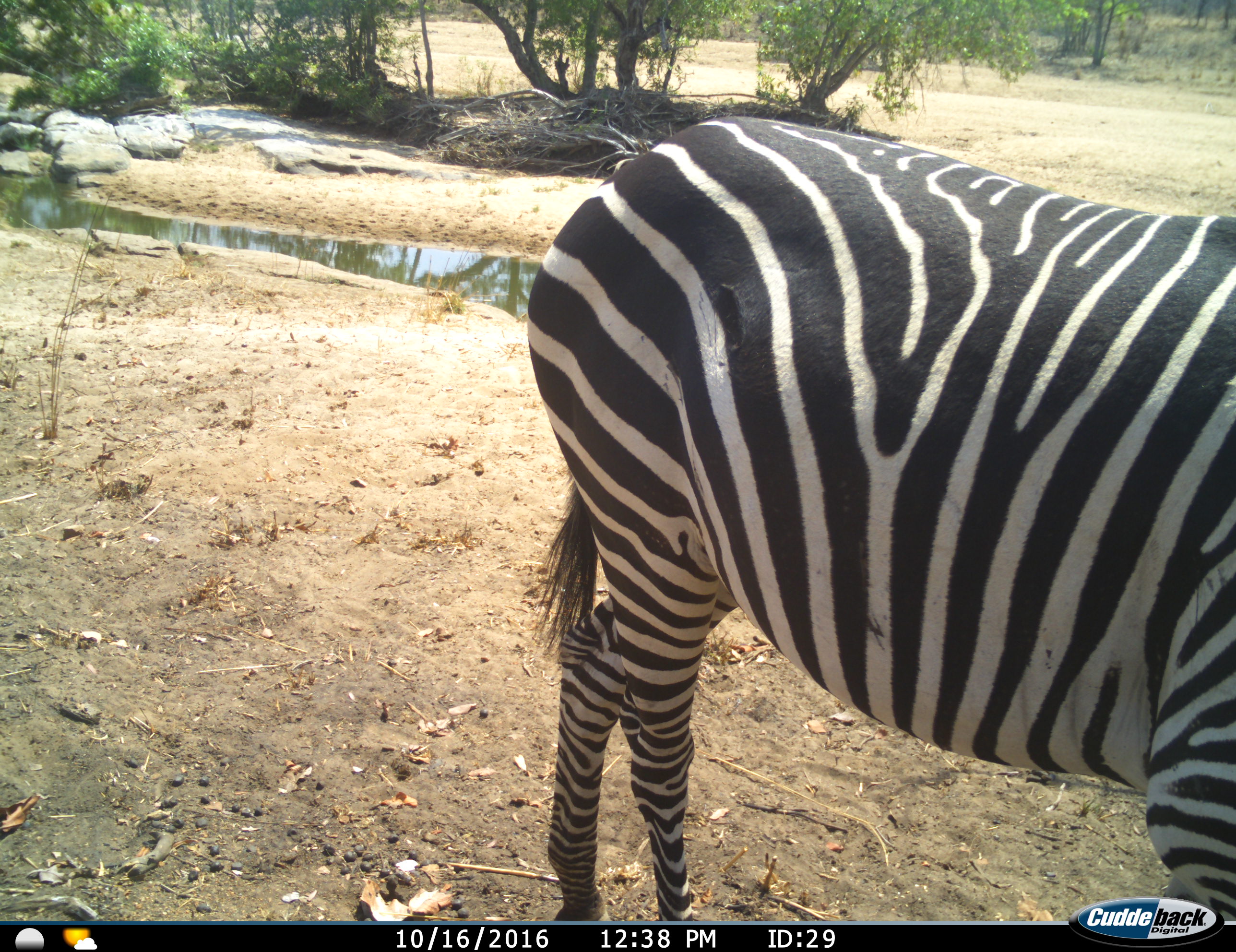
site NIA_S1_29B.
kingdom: Animalia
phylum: Chordata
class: Mammalia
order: Perissodactyla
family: Equidae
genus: Equus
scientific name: Equus quagga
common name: plains zebra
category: zebraplains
Zebraplains (plains zebra) (Equus quagga), count 1. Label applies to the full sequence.